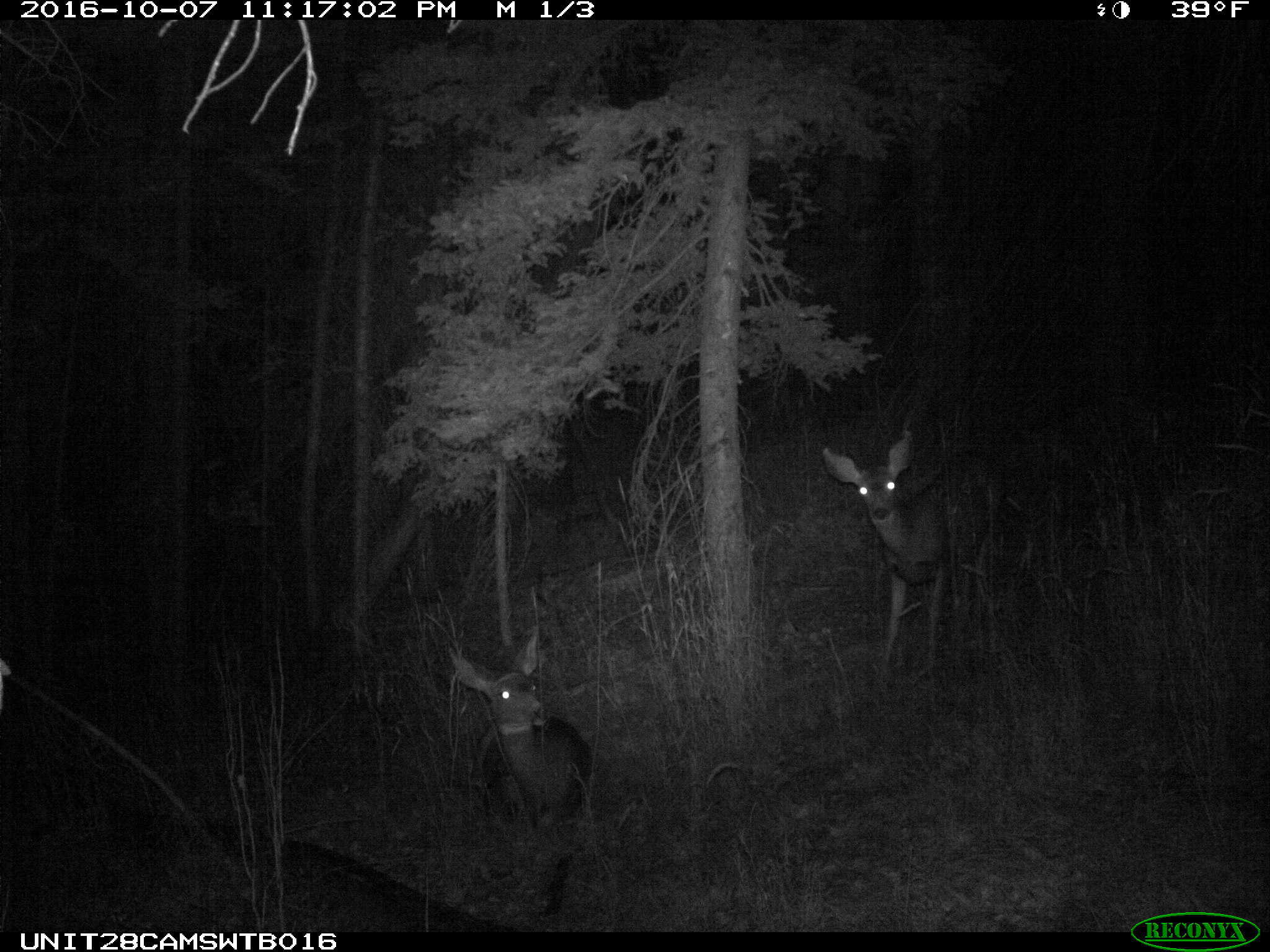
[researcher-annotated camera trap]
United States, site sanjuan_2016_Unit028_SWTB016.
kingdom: Animalia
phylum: Chordata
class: Mammalia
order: Artiodactyla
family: Cervidae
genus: Odocoileus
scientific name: Odocoileus hemionus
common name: mule deer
Odocoileus hemionus (mule deer).